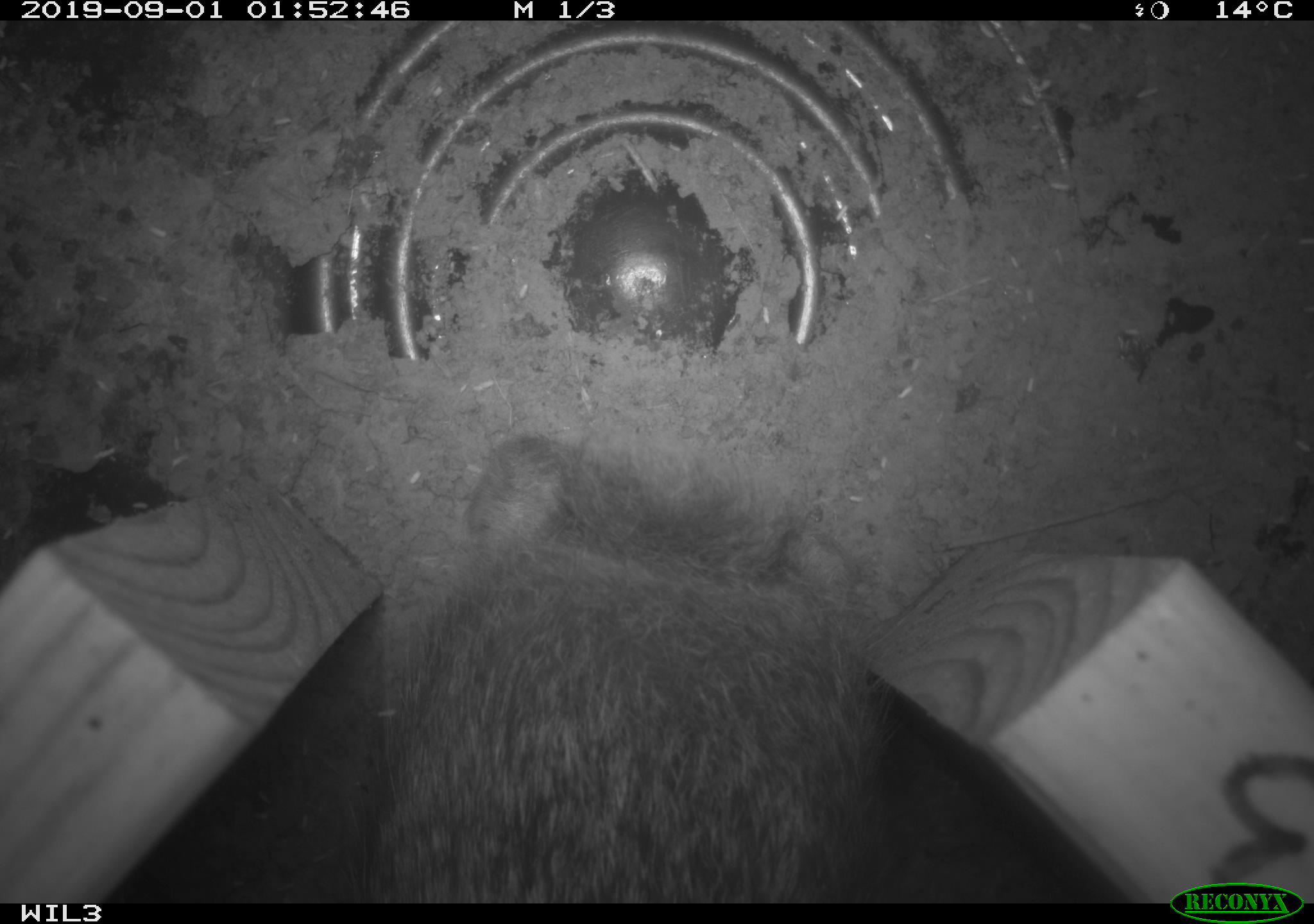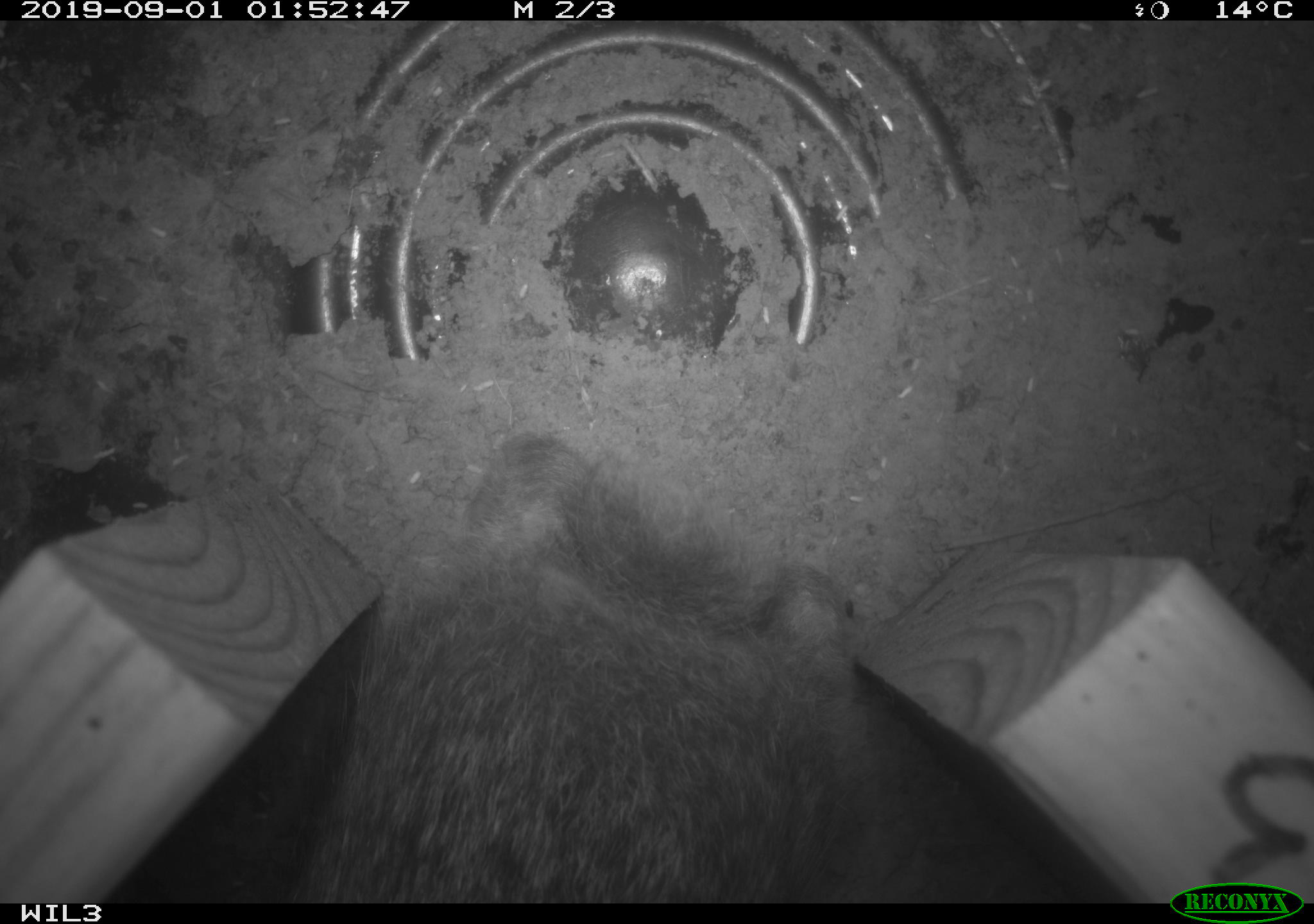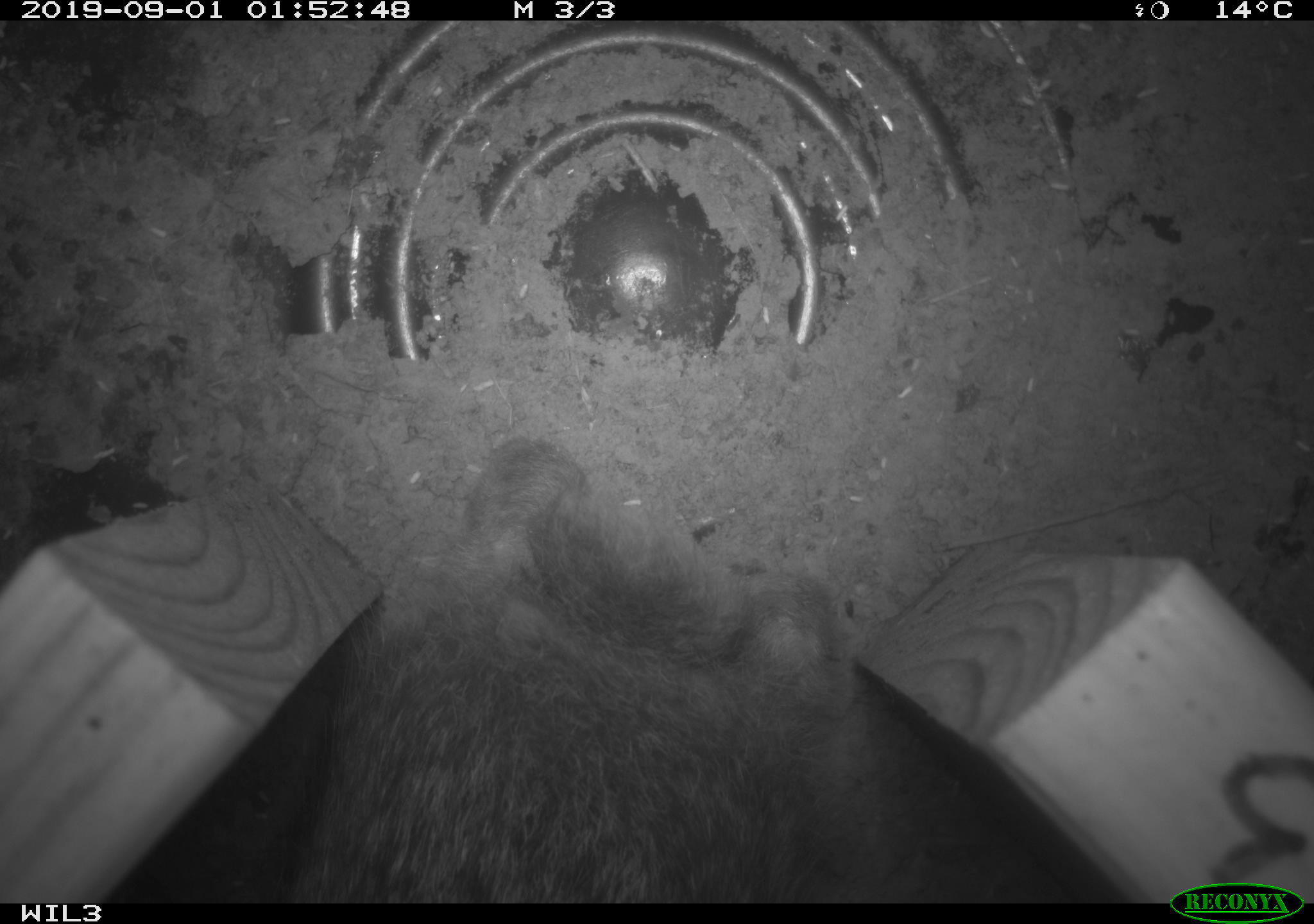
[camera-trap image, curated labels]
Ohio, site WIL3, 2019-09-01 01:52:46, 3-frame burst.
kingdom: Animalia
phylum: Chordata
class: Mammalia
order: Lagomorpha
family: Leporidae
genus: Sylvilagus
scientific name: Sylvilagus floridanus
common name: eastern cottontail